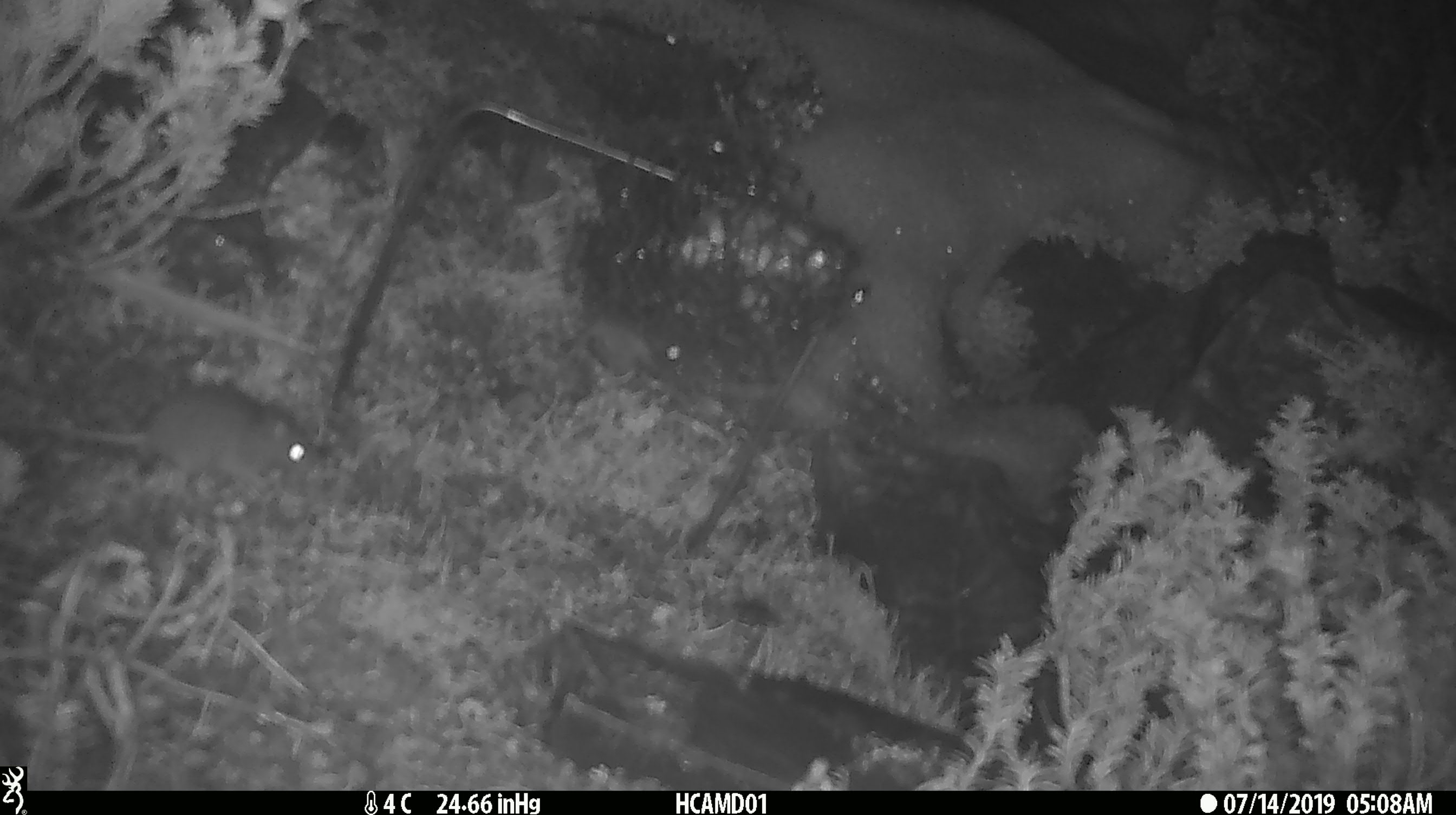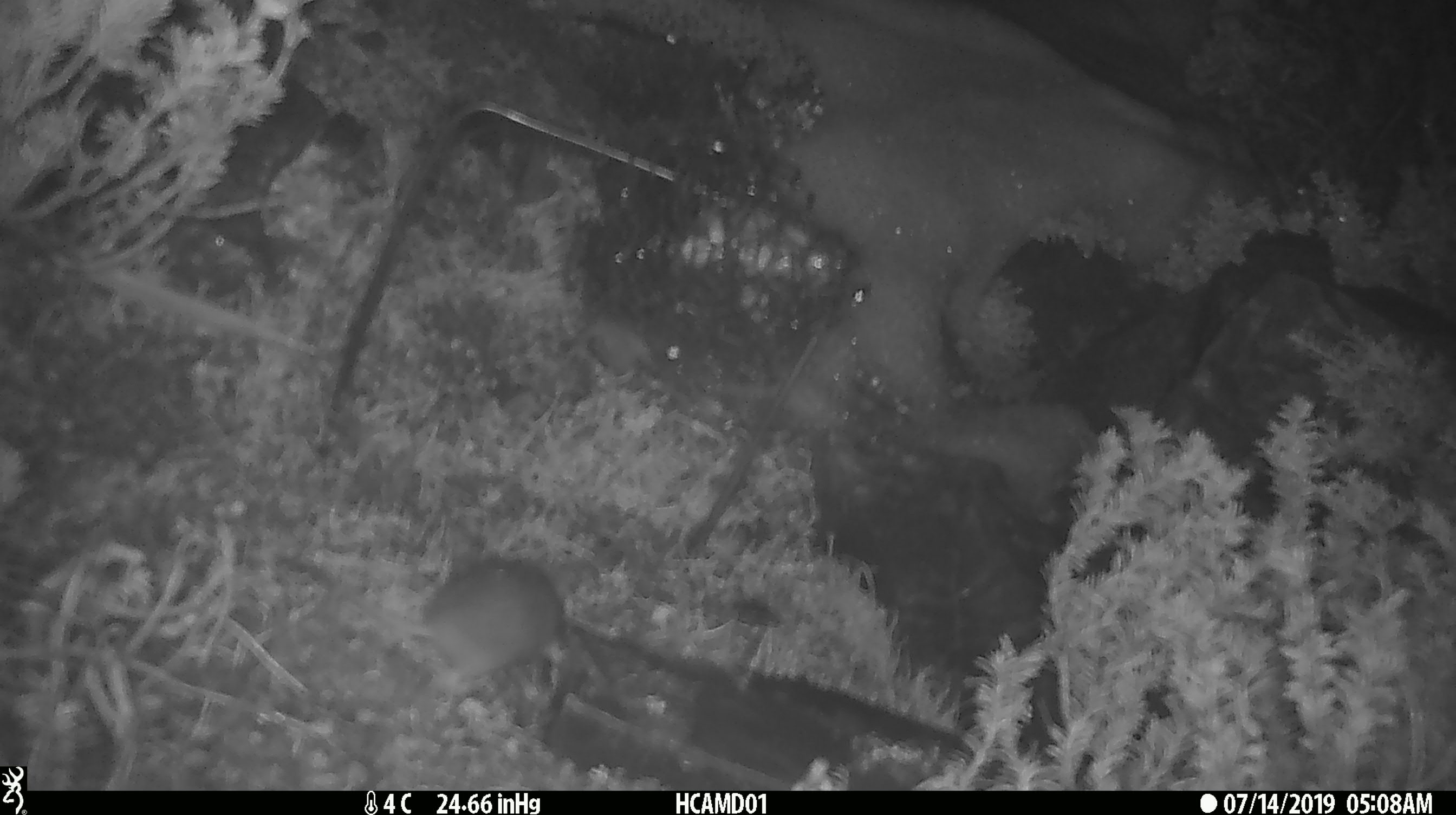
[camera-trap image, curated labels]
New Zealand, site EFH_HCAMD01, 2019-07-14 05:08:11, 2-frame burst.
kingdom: Animalia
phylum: Chordata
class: Mammalia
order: Rodentia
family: Muridae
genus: Mus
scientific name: Mus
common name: mouse